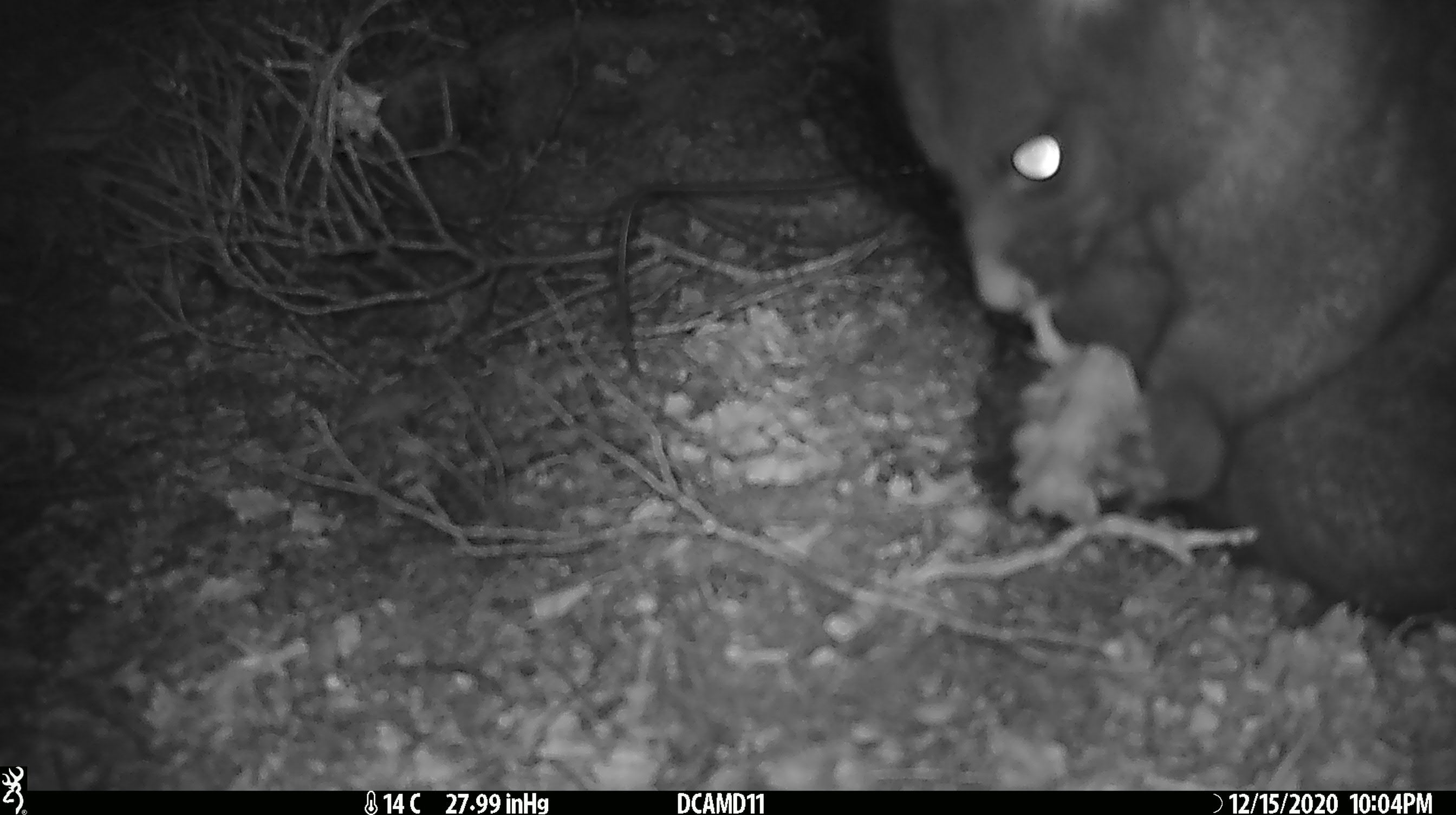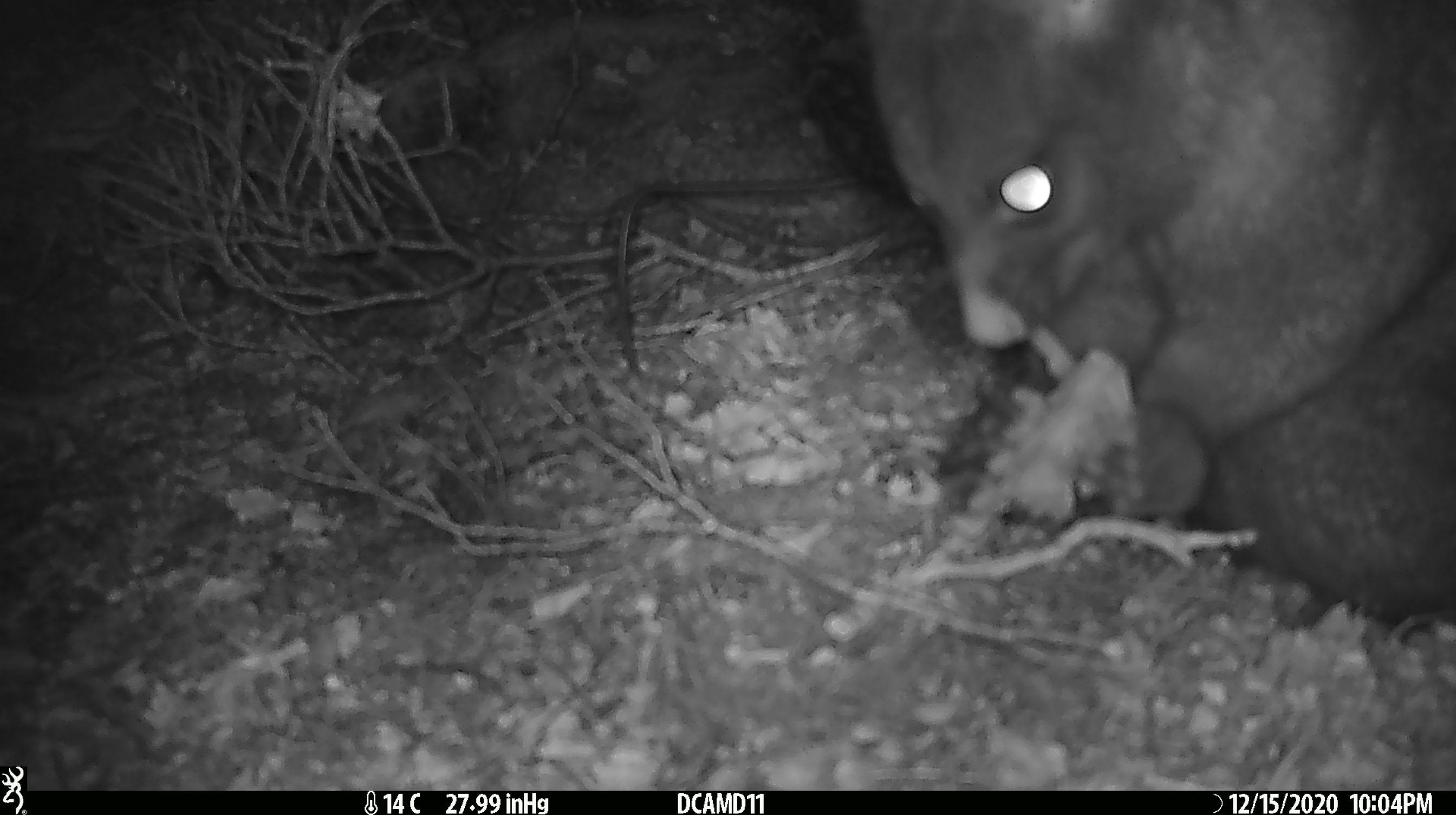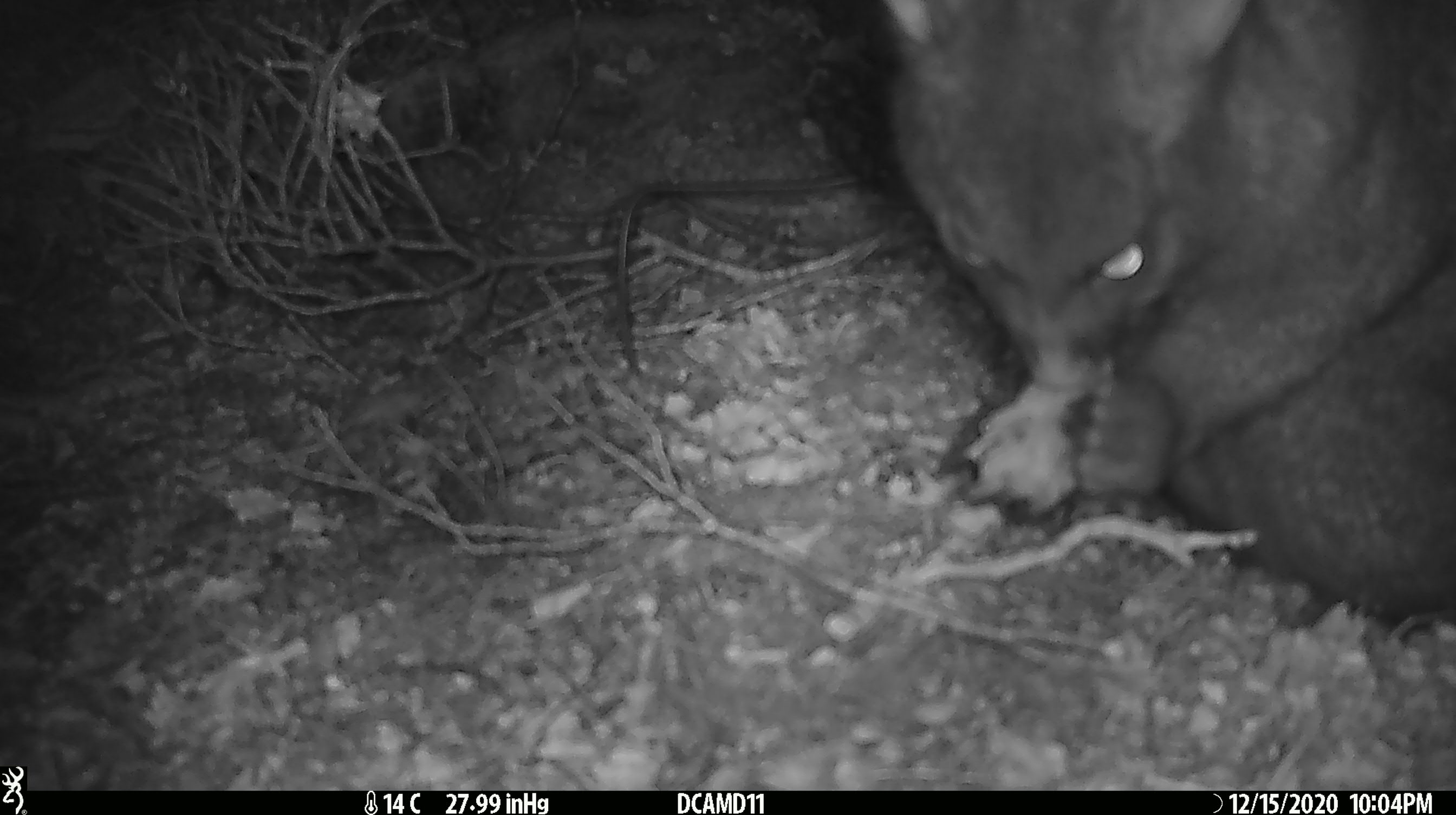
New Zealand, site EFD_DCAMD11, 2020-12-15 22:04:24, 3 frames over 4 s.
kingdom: Animalia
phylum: Chordata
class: Mammalia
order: Diprotodontia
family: Phalangeridae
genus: Trichosurus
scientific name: Trichosurus vulpecula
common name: common brushtail possum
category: possum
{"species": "possum (common brushtail possum) (Trichosurus vulpecula)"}